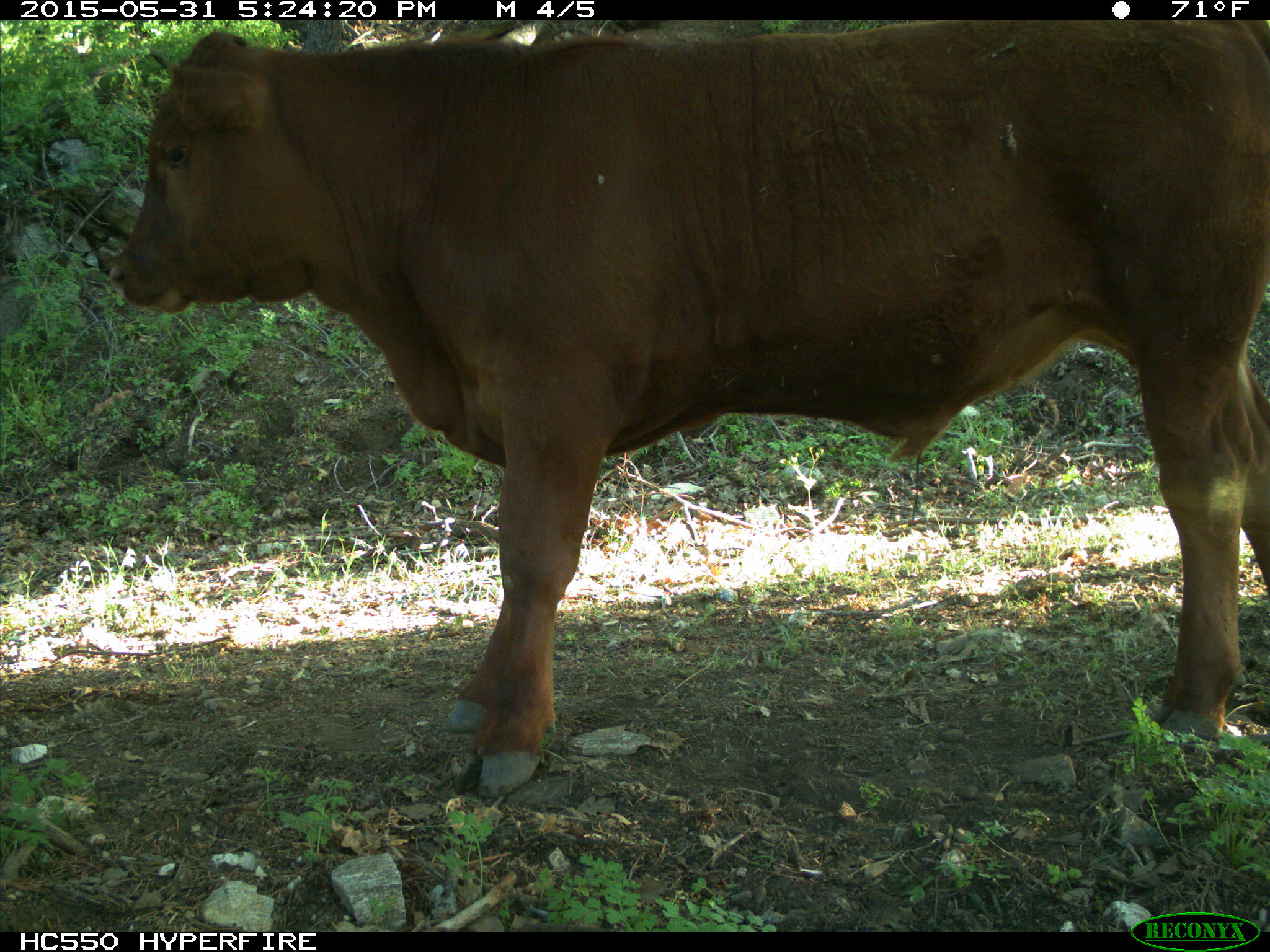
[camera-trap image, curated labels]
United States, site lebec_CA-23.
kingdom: Animalia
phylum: Chordata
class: Mammalia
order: Artiodactyla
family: Bovidae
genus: Bos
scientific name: Bos taurus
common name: domestic cow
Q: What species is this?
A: Bos taurus (domestic cow).